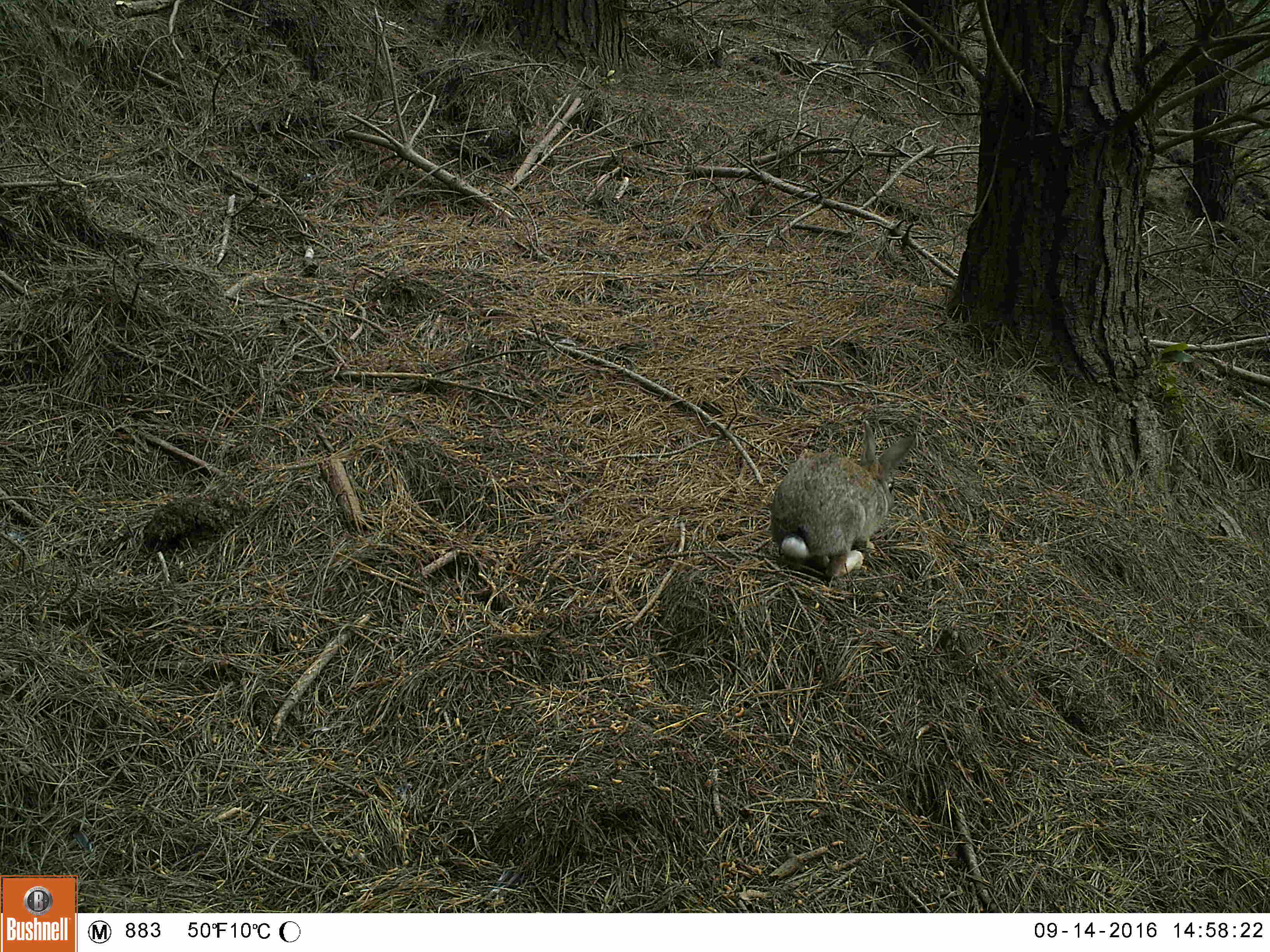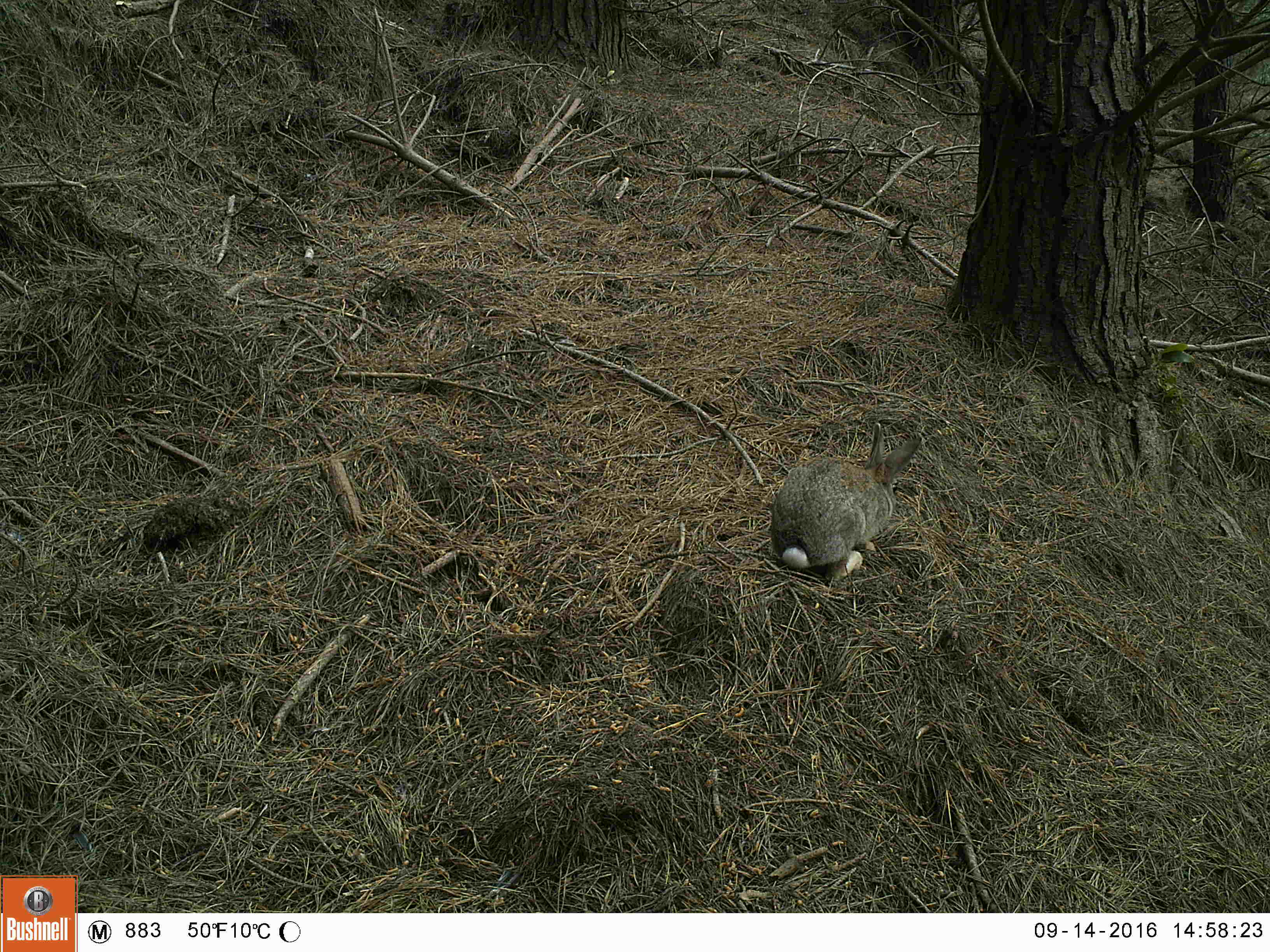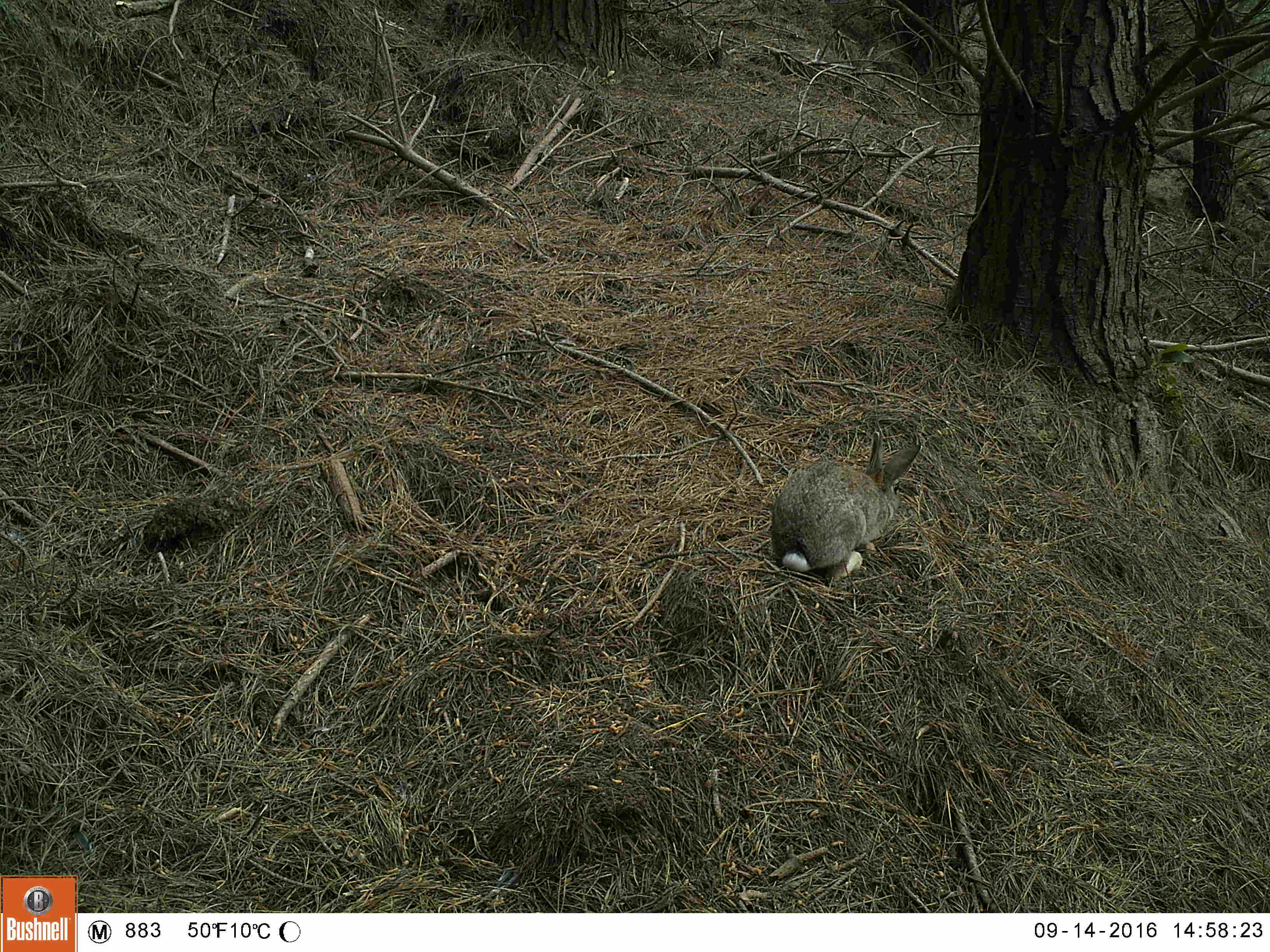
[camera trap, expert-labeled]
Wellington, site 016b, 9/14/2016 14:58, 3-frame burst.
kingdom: Animalia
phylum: Chordata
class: Mammalia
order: Lagomorpha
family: Leporidae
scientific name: Leporidae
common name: rabbit